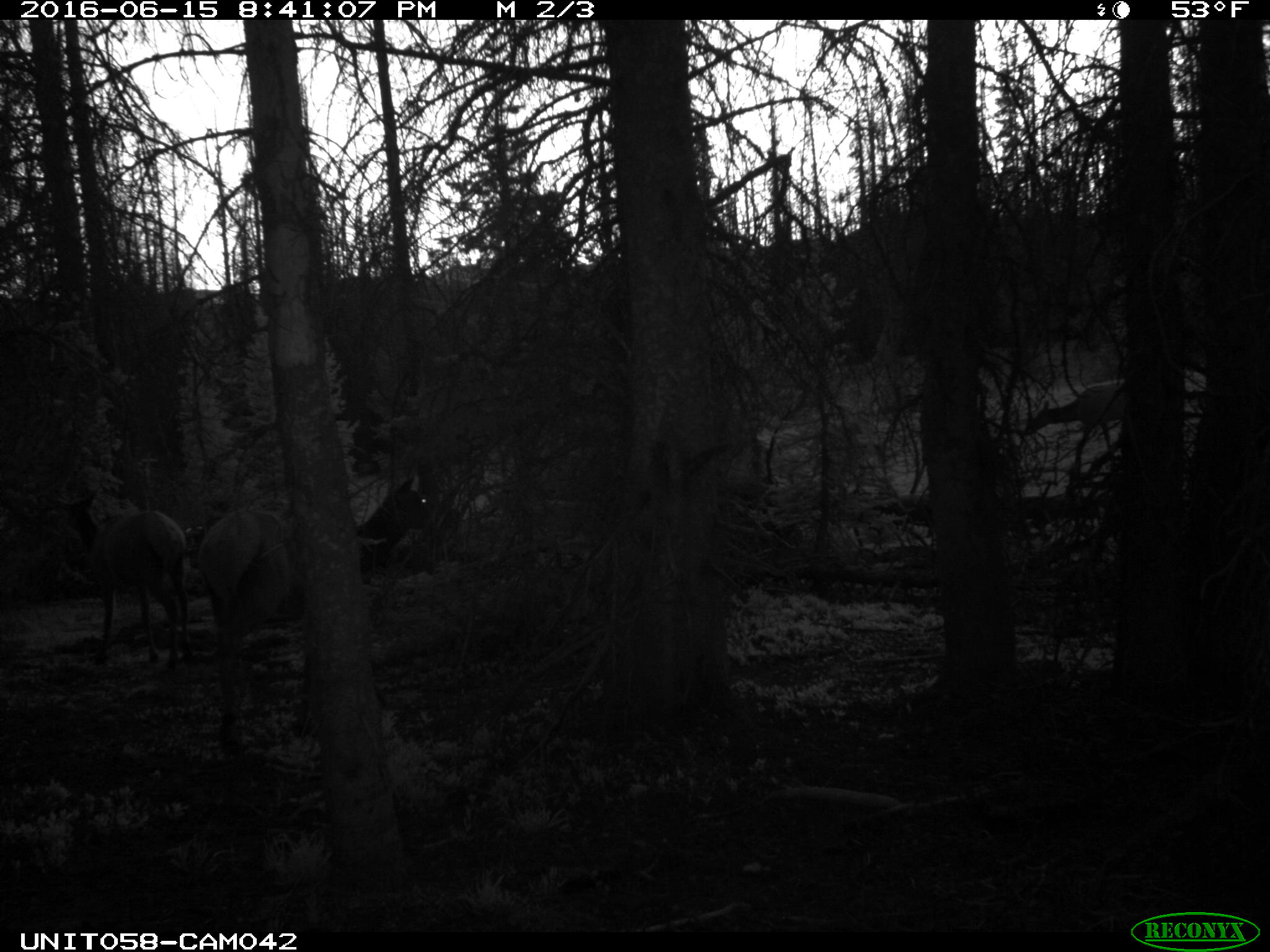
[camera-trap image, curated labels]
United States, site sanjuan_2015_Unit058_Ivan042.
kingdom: Animalia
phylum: Chordata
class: Mammalia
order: Artiodactyla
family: Cervidae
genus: Cervus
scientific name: Cervus elaphus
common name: red deer